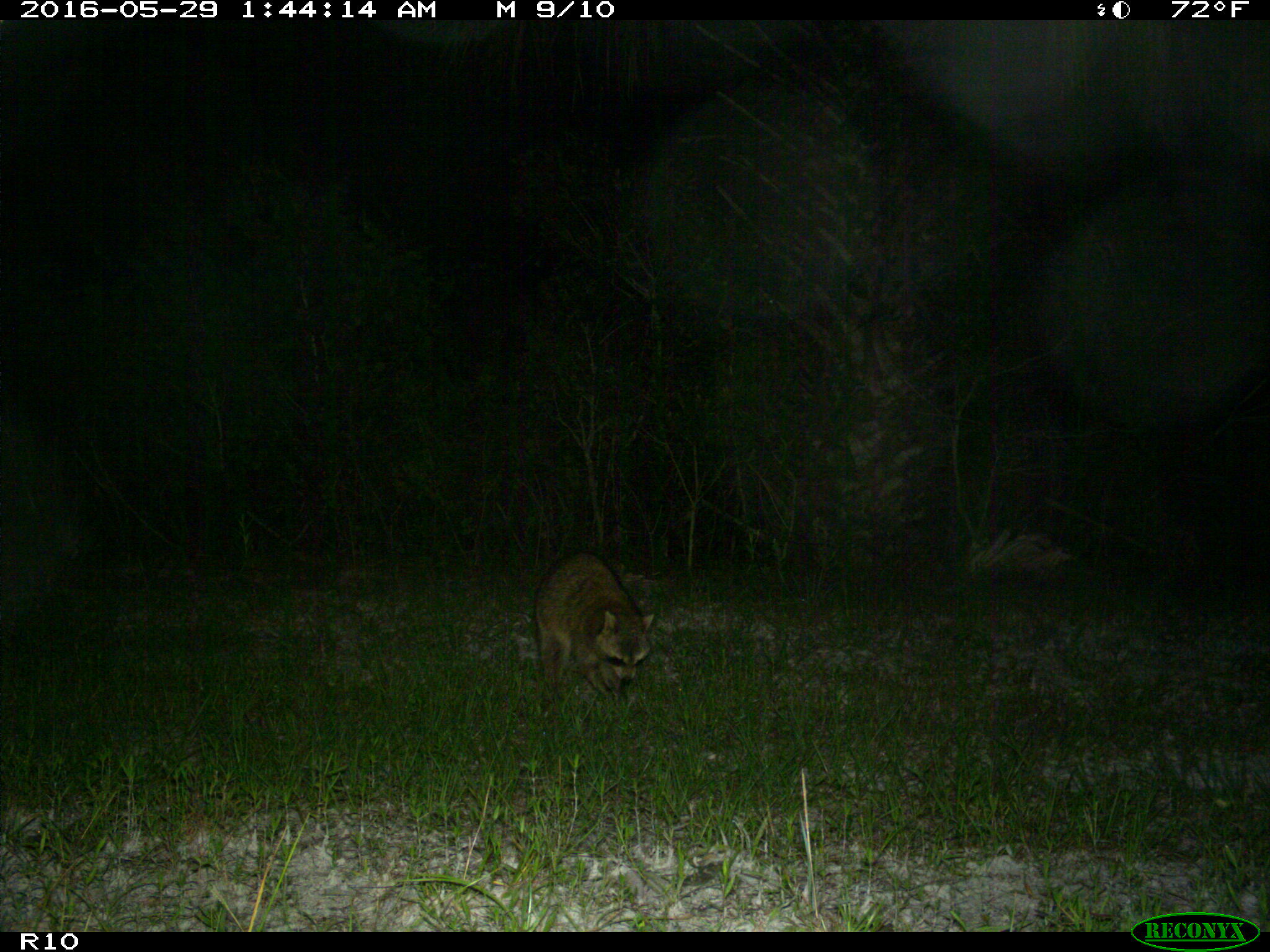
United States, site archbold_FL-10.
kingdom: Animalia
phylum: Chordata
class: Mammalia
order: Carnivora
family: Procyonidae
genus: Procyon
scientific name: Procyon lotor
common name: common raccoon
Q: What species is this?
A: Procyon lotor (common raccoon).